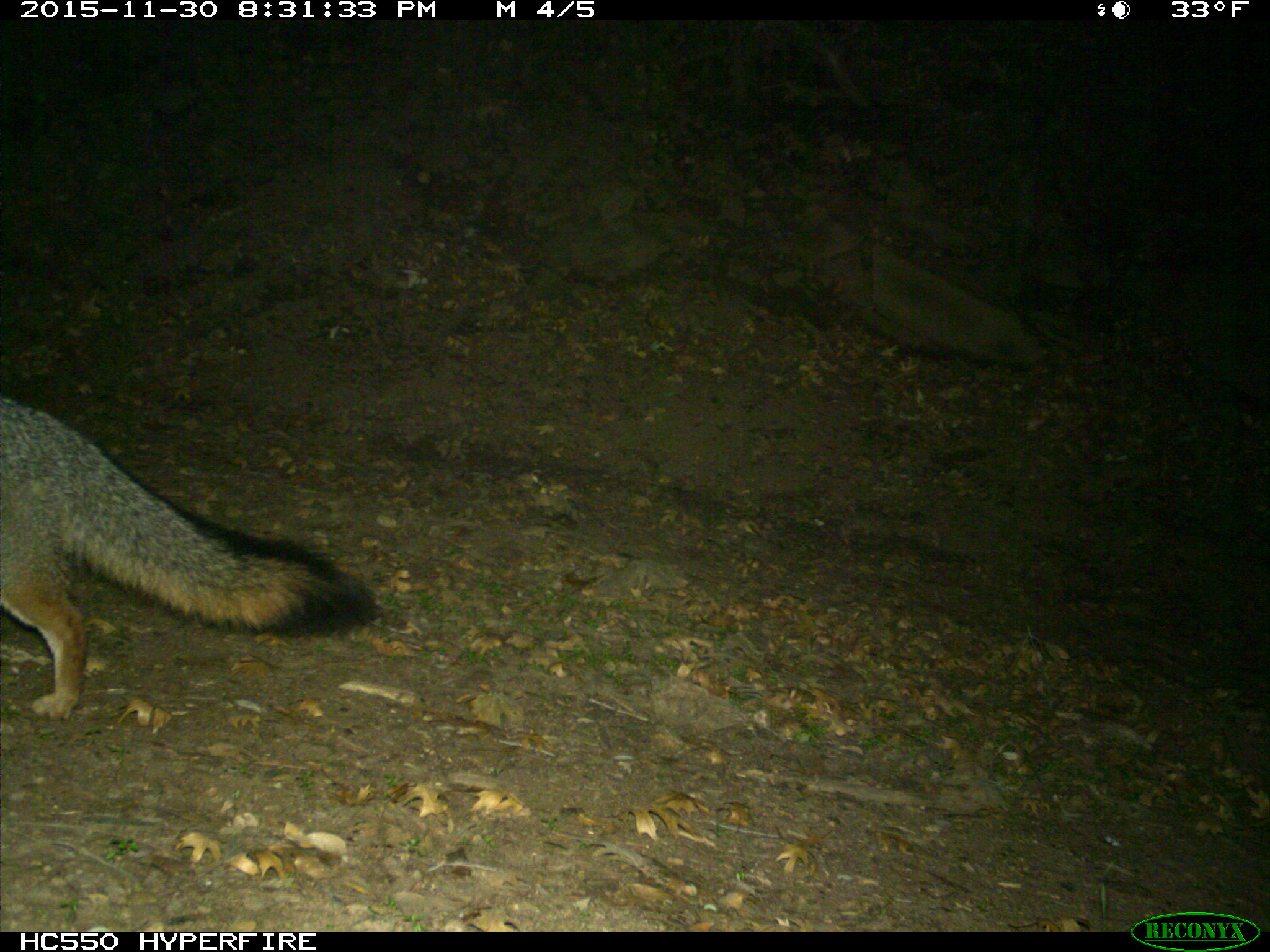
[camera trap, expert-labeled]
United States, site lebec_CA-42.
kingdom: Animalia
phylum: Chordata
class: Mammalia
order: Carnivora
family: Canidae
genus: Urocyon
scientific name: Urocyon cinereoargenteus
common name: gray fox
Urocyon cinereoargenteus (gray fox).